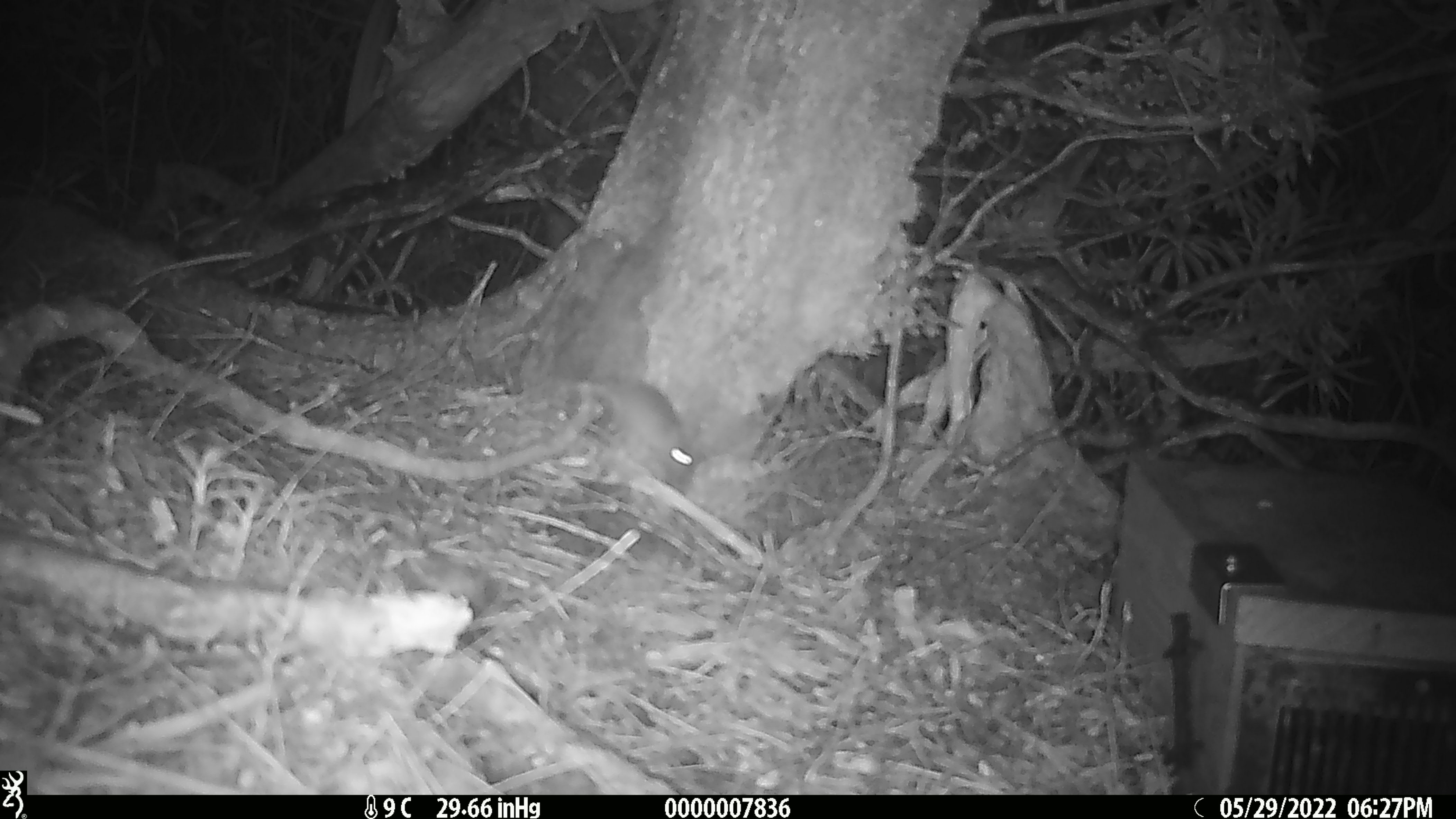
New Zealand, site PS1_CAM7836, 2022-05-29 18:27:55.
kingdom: Animalia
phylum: Chordata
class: Mammalia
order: Rodentia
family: Muridae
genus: Mus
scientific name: Mus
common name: mouse